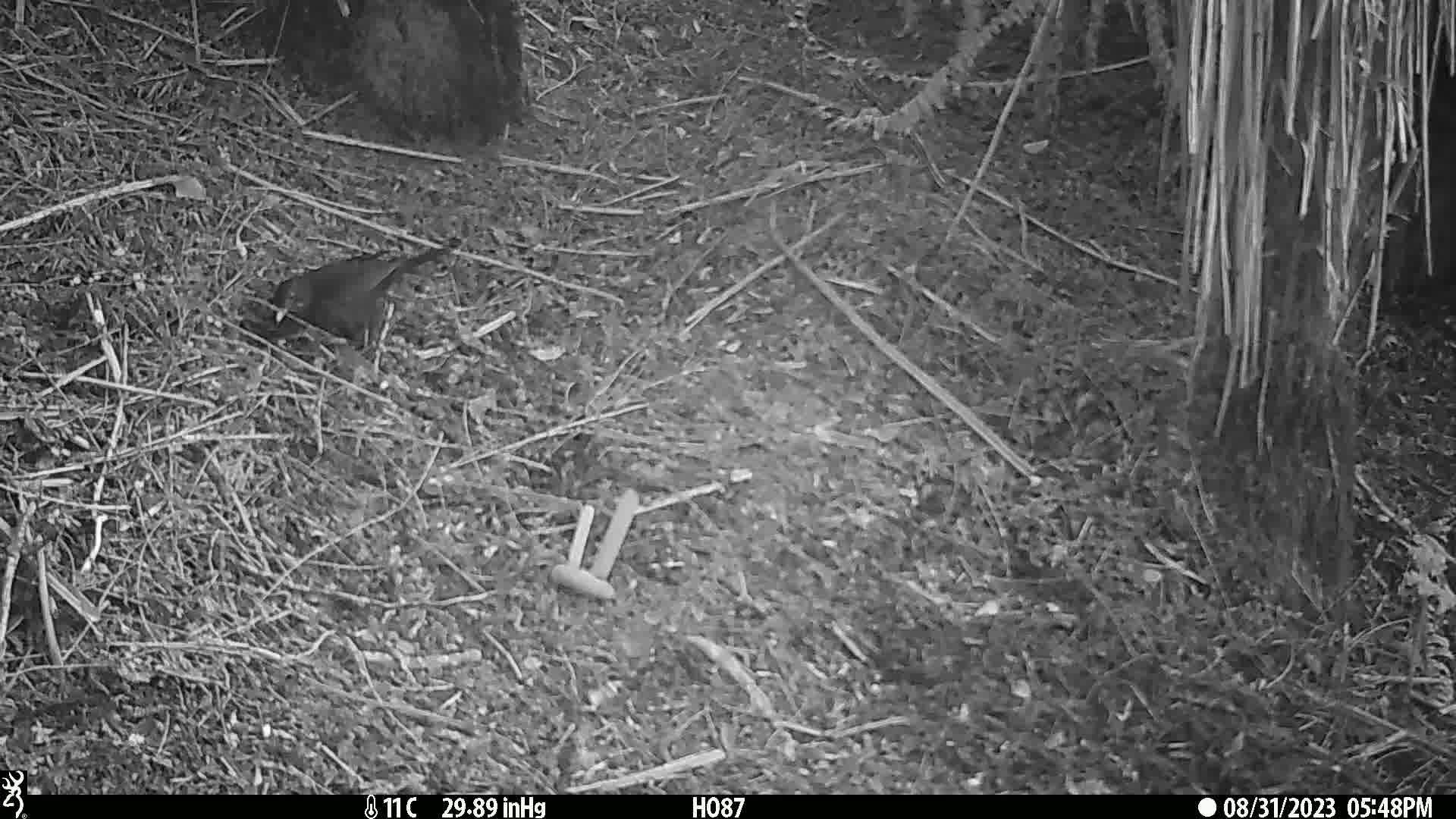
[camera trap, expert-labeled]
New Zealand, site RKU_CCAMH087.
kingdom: Animalia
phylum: Chordata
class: Aves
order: Passeriformes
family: Turdidae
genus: Turdus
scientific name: Turdus merula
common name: eurasian blackbird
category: blackbird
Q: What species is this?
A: Blackbird (eurasian blackbird) (Turdus merula).